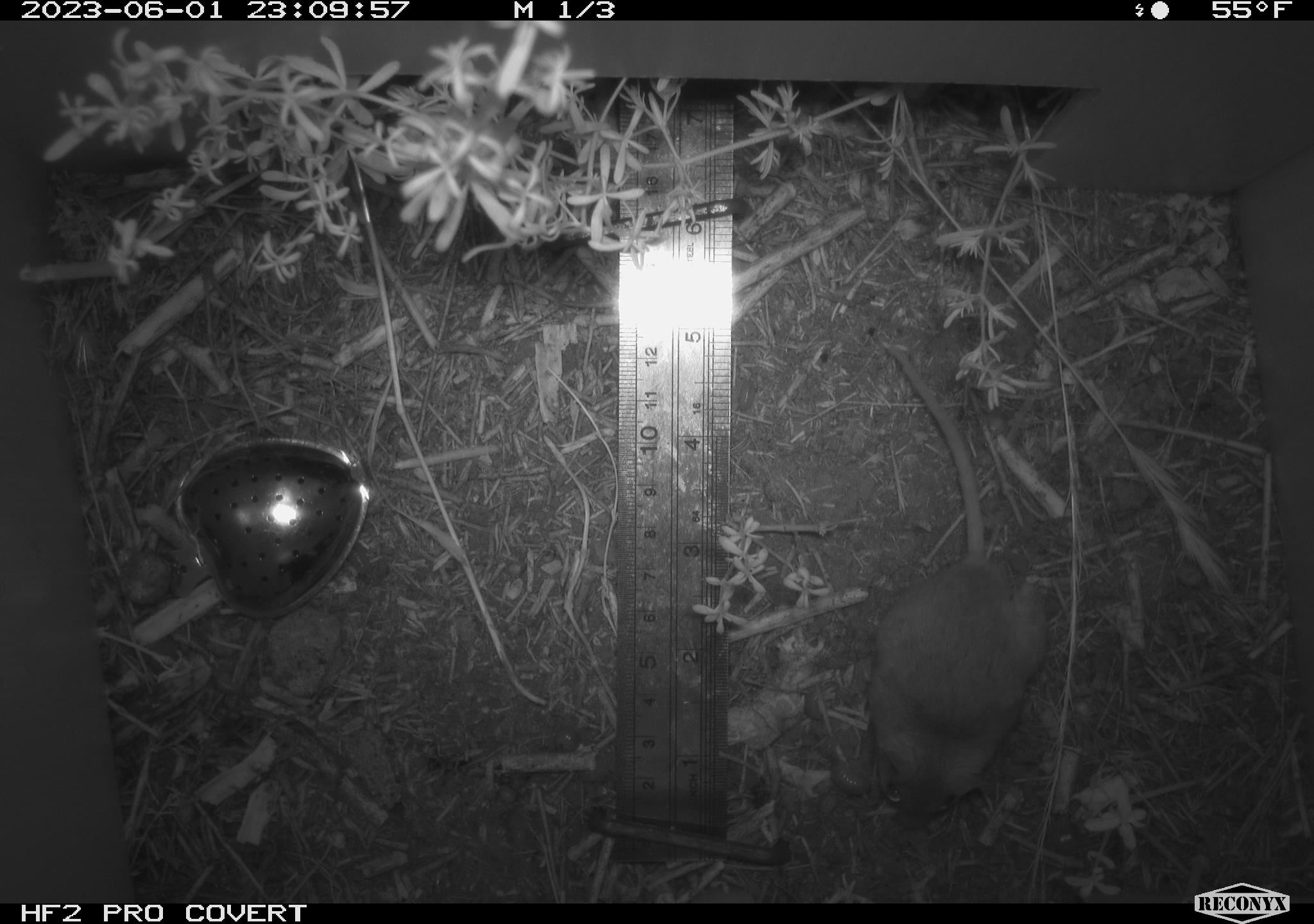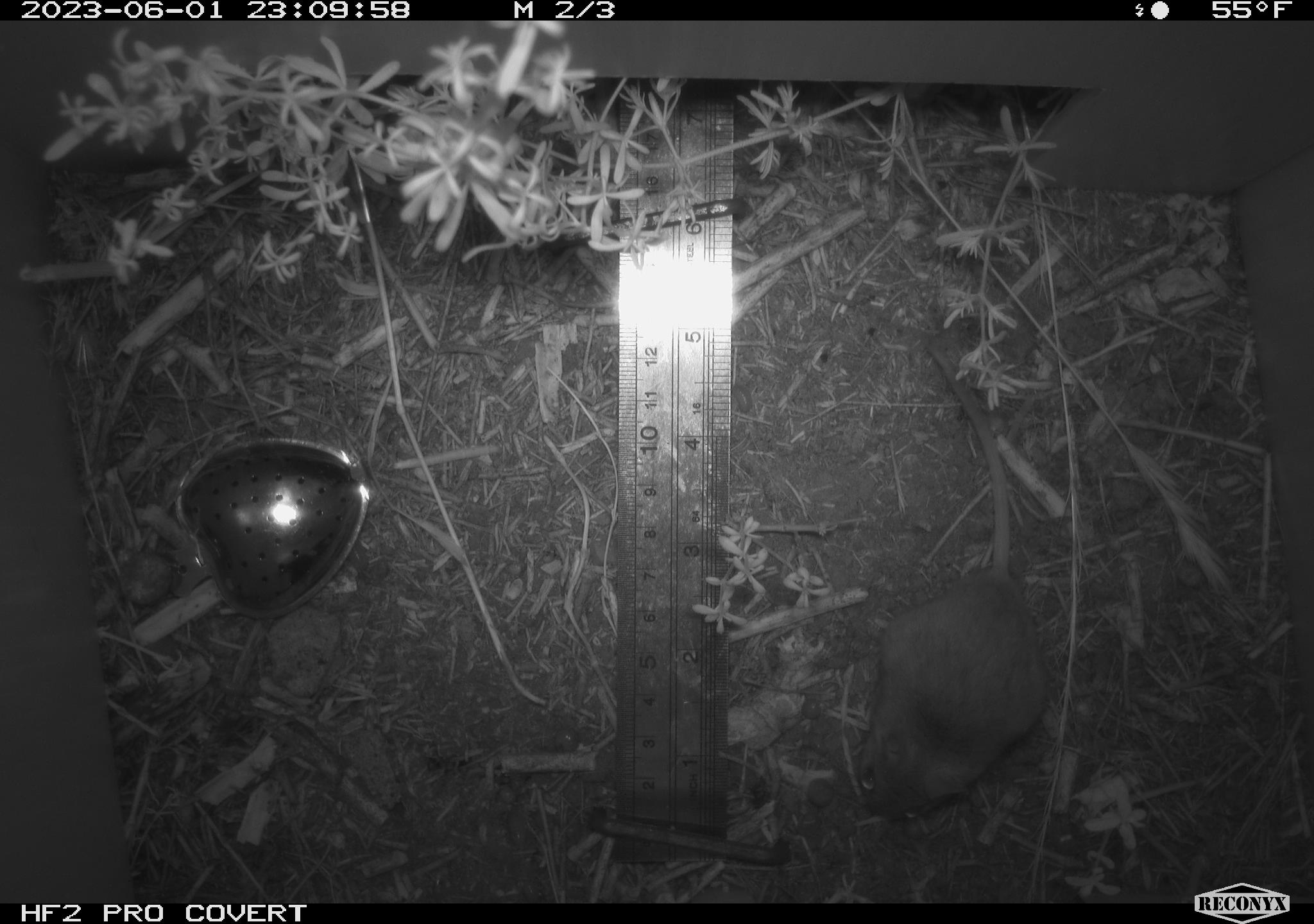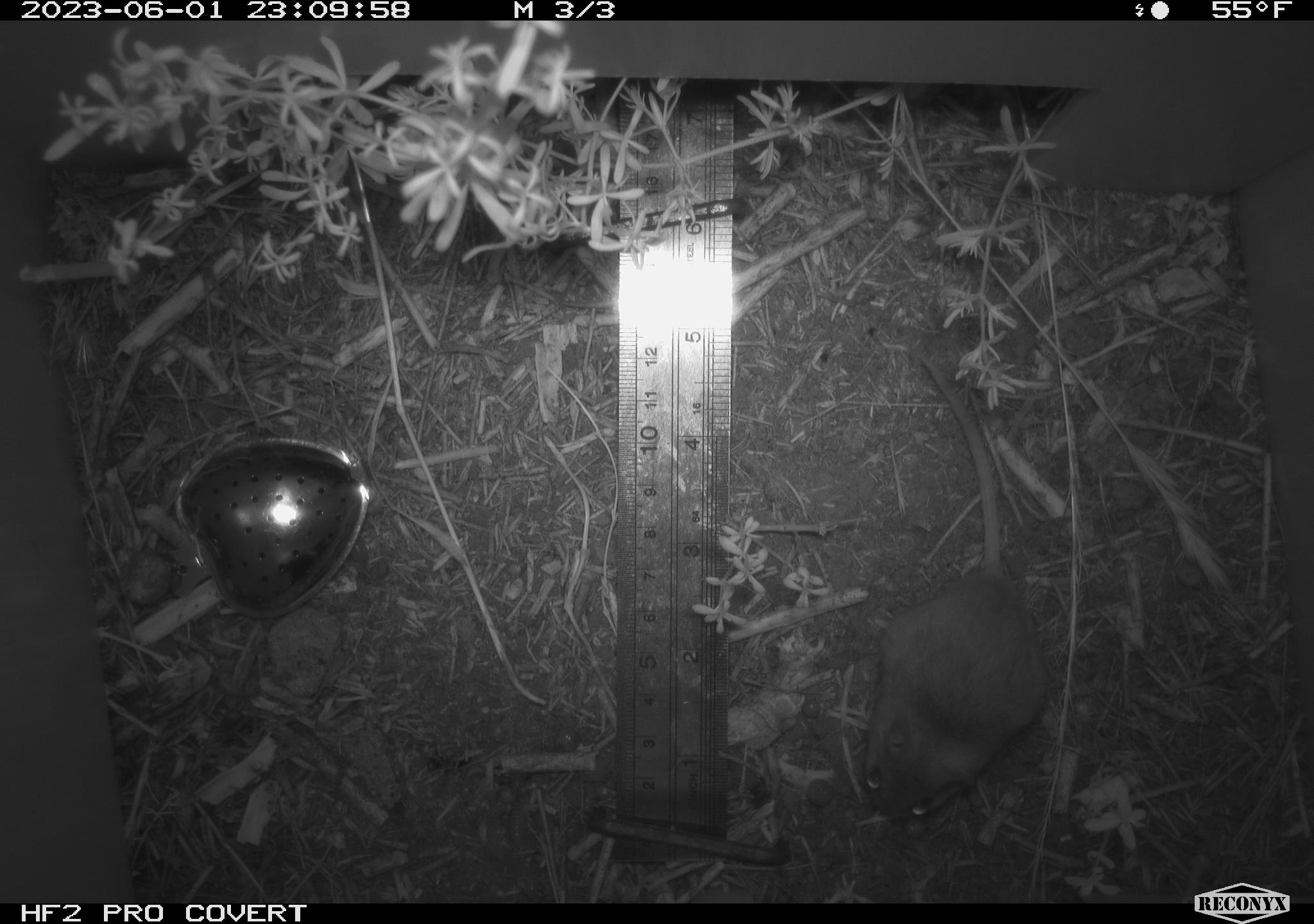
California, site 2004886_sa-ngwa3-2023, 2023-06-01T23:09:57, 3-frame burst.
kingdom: Animalia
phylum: Chordata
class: Mammalia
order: Rodentia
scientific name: Rodentia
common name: mouse species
Mouse species (Rodentia).